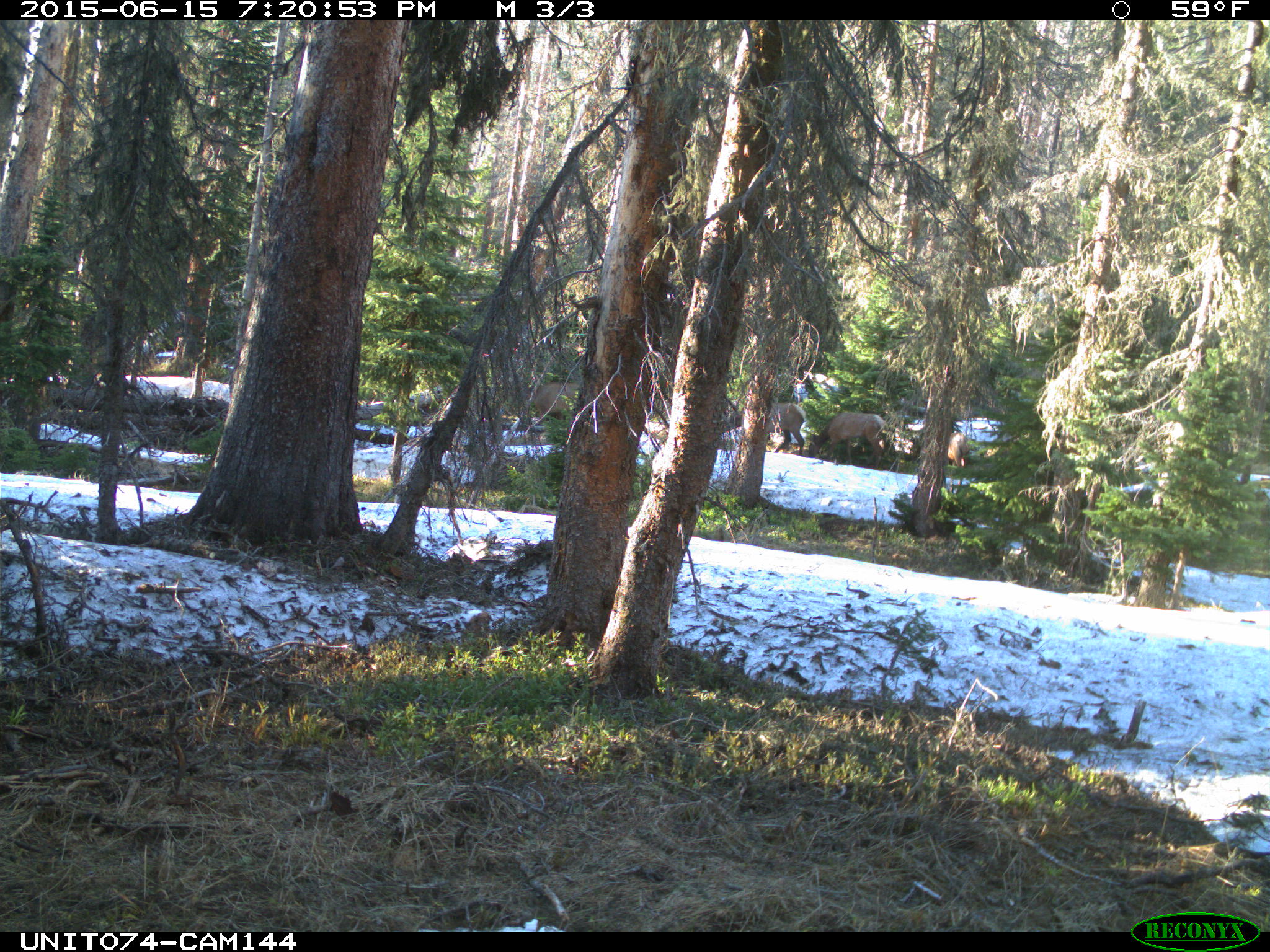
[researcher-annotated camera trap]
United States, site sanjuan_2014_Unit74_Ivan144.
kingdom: Animalia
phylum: Chordata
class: Mammalia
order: Artiodactyla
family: Cervidae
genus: Cervus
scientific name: Cervus elaphus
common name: red deer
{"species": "Cervus elaphus (red deer)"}